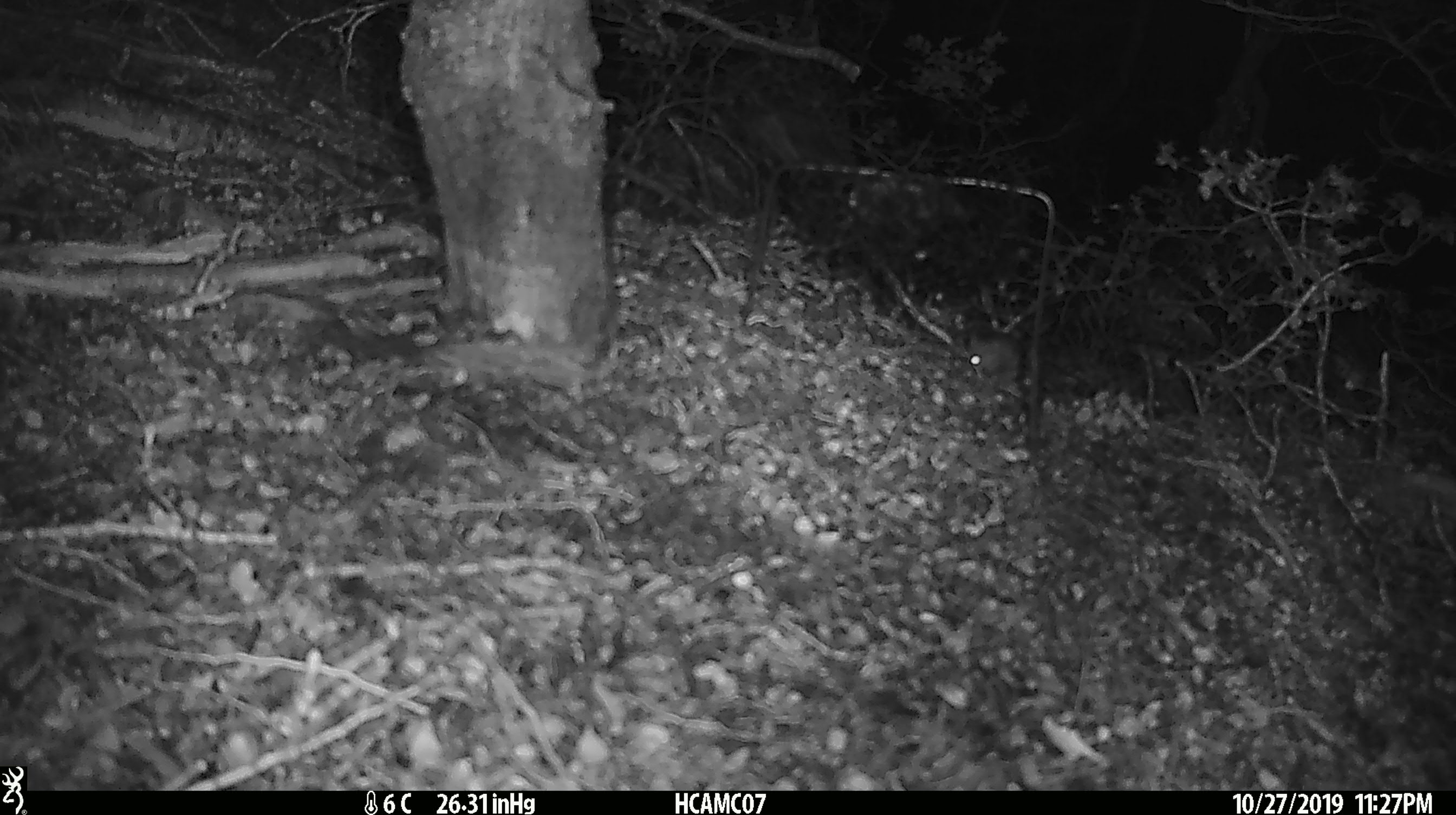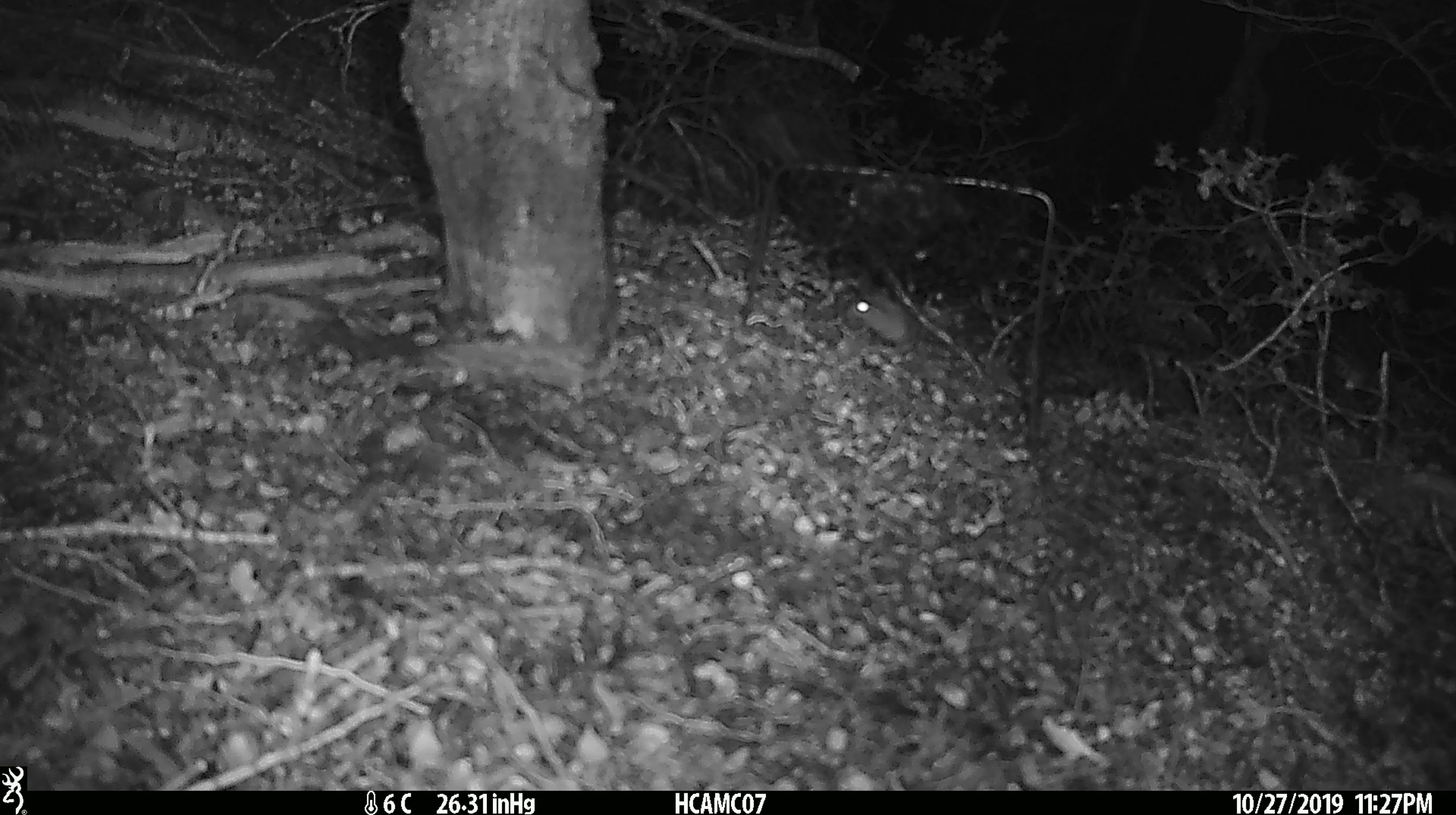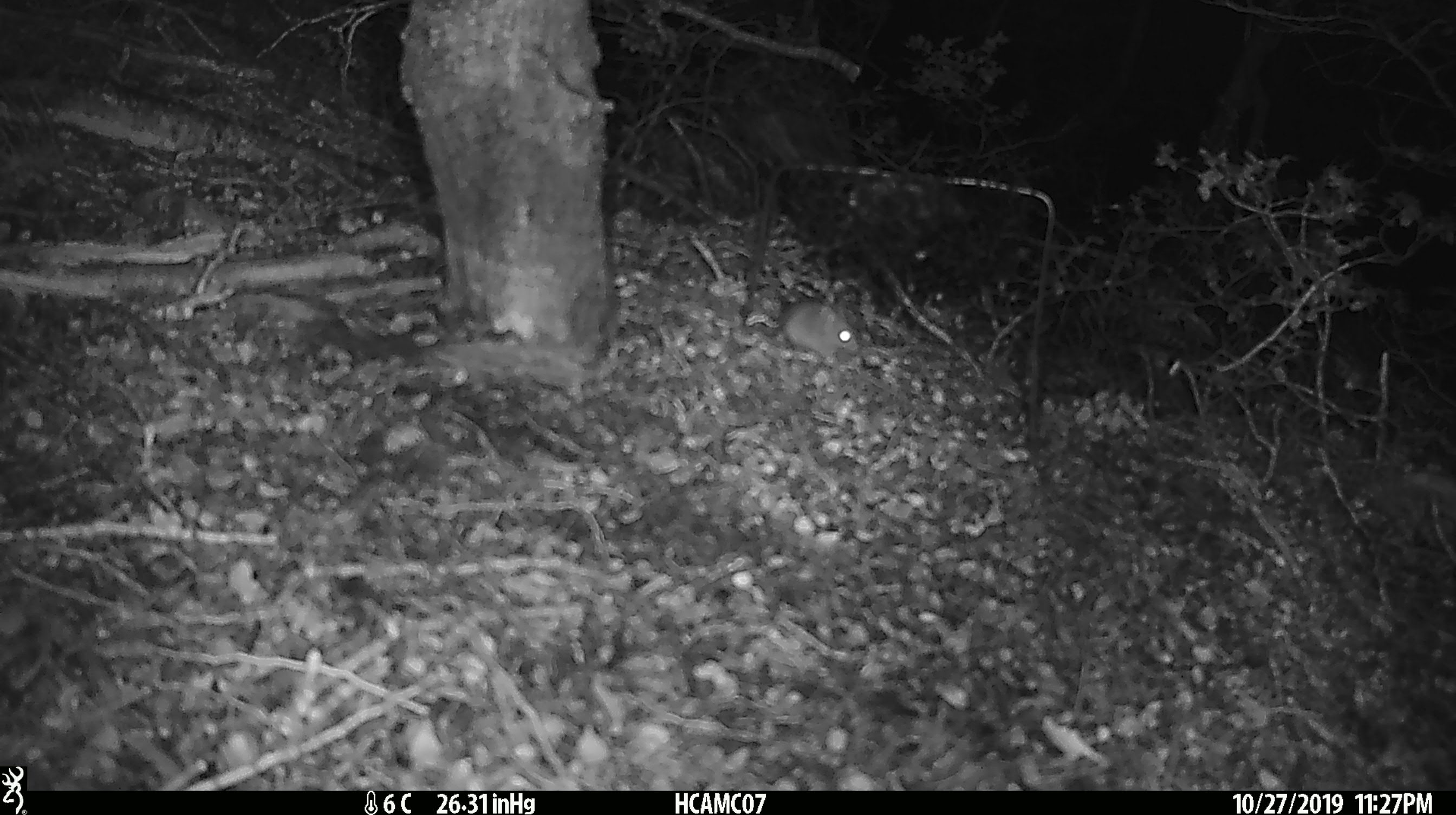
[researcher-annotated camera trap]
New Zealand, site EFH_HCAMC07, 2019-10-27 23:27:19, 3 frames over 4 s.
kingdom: Animalia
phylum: Chordata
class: Mammalia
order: Rodentia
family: Muridae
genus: Mus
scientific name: Mus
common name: mouse